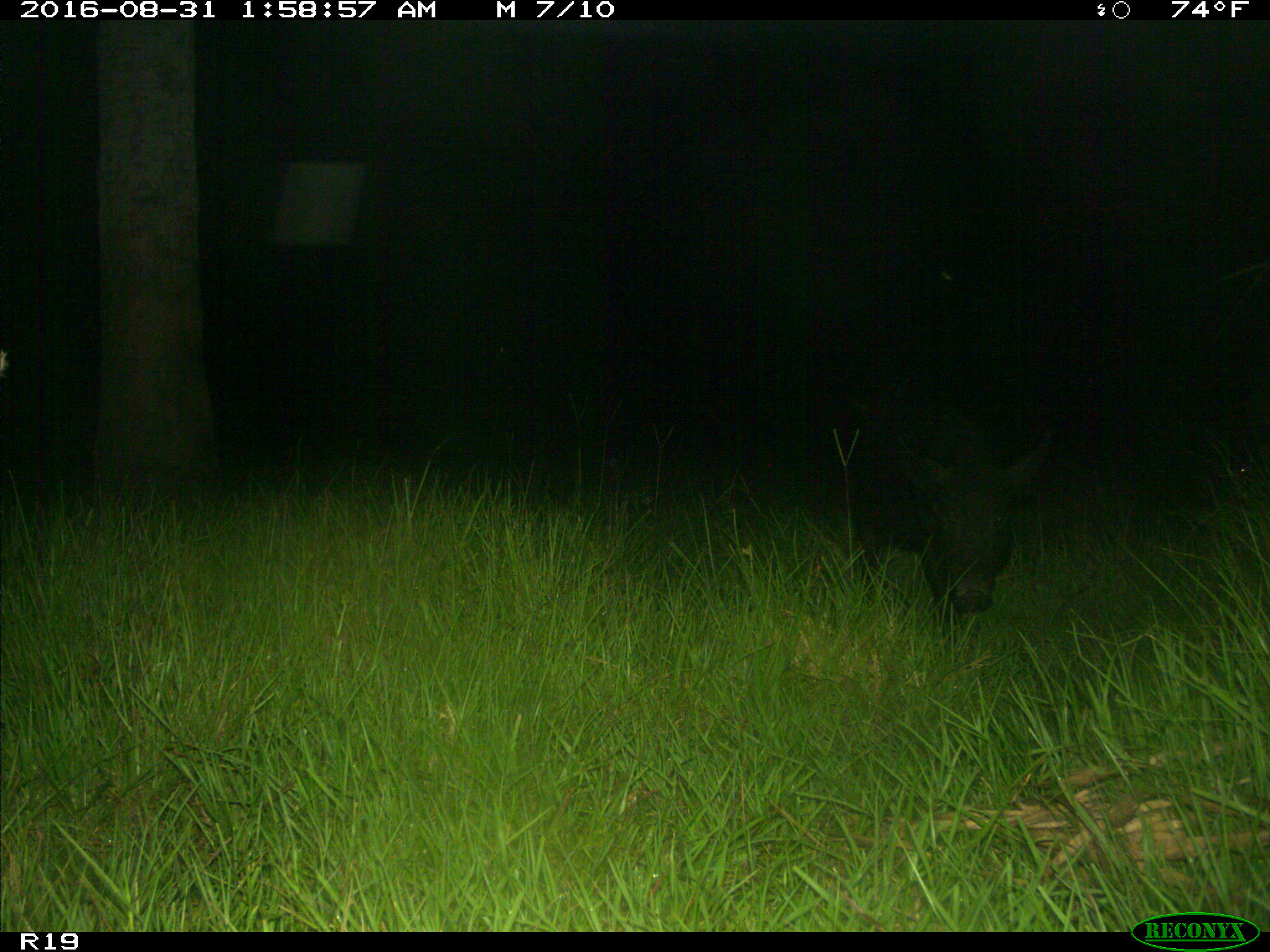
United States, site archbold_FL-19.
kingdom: Animalia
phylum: Chordata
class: Mammalia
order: Artiodactyla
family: Suidae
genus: Sus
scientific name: Sus scrofa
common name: wild boar